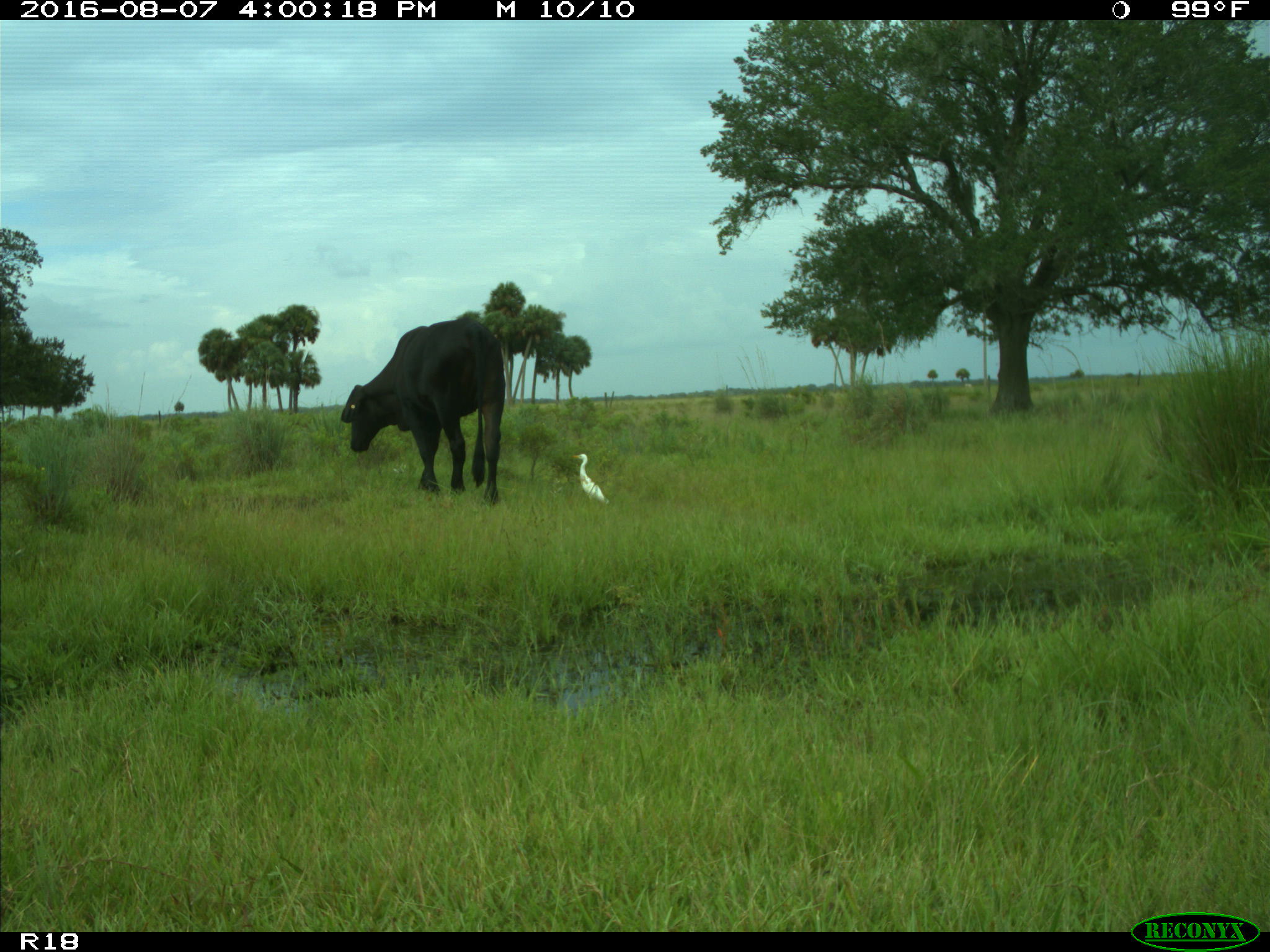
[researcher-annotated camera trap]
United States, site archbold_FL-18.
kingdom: Animalia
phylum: Chordata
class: Mammalia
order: Artiodactyla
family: Bovidae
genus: Bos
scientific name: Bos taurus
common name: domestic cow